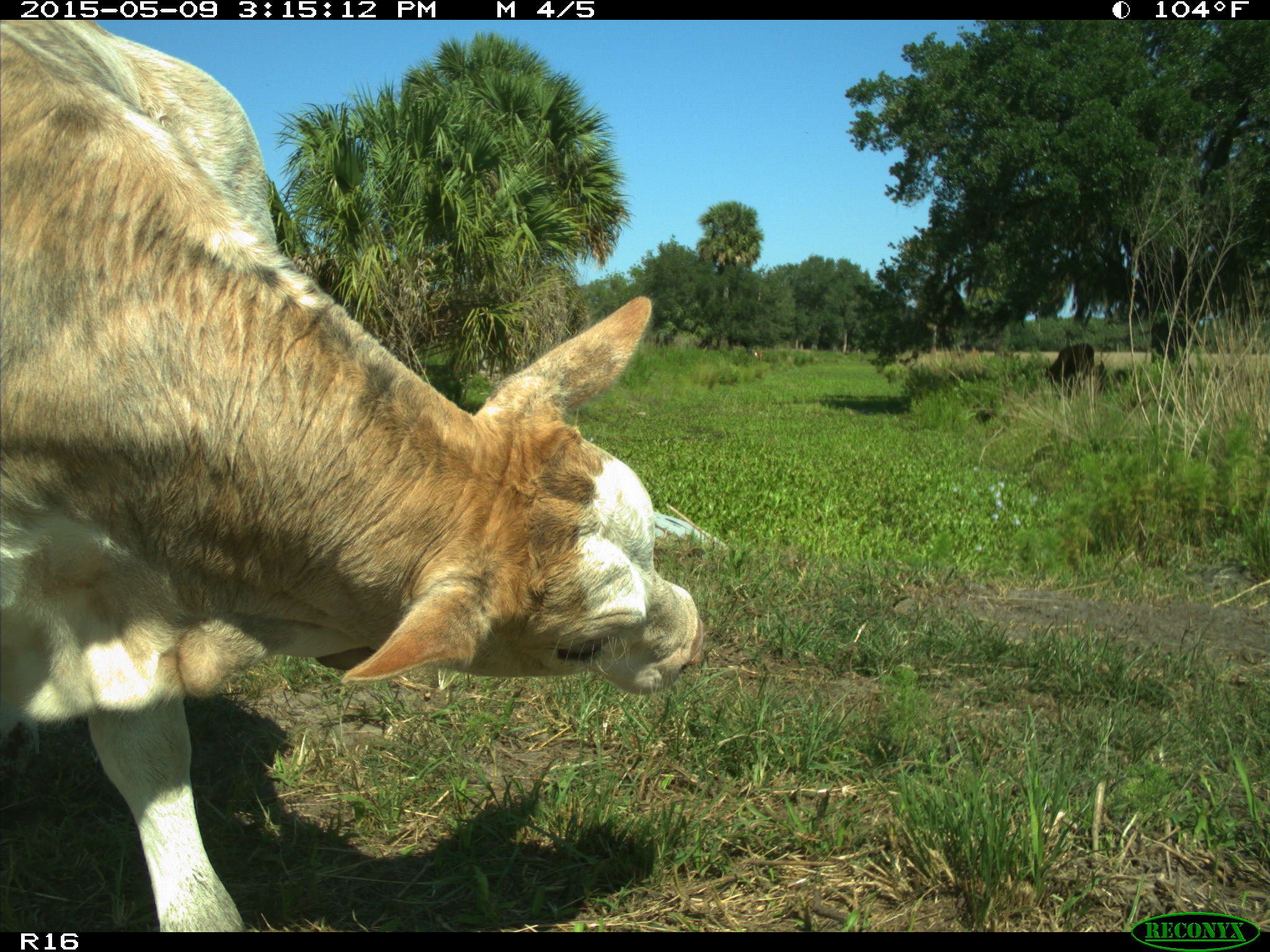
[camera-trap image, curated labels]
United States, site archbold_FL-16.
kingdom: Animalia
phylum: Chordata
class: Mammalia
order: Artiodactyla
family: Bovidae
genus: Bos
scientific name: Bos taurus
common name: domestic cow